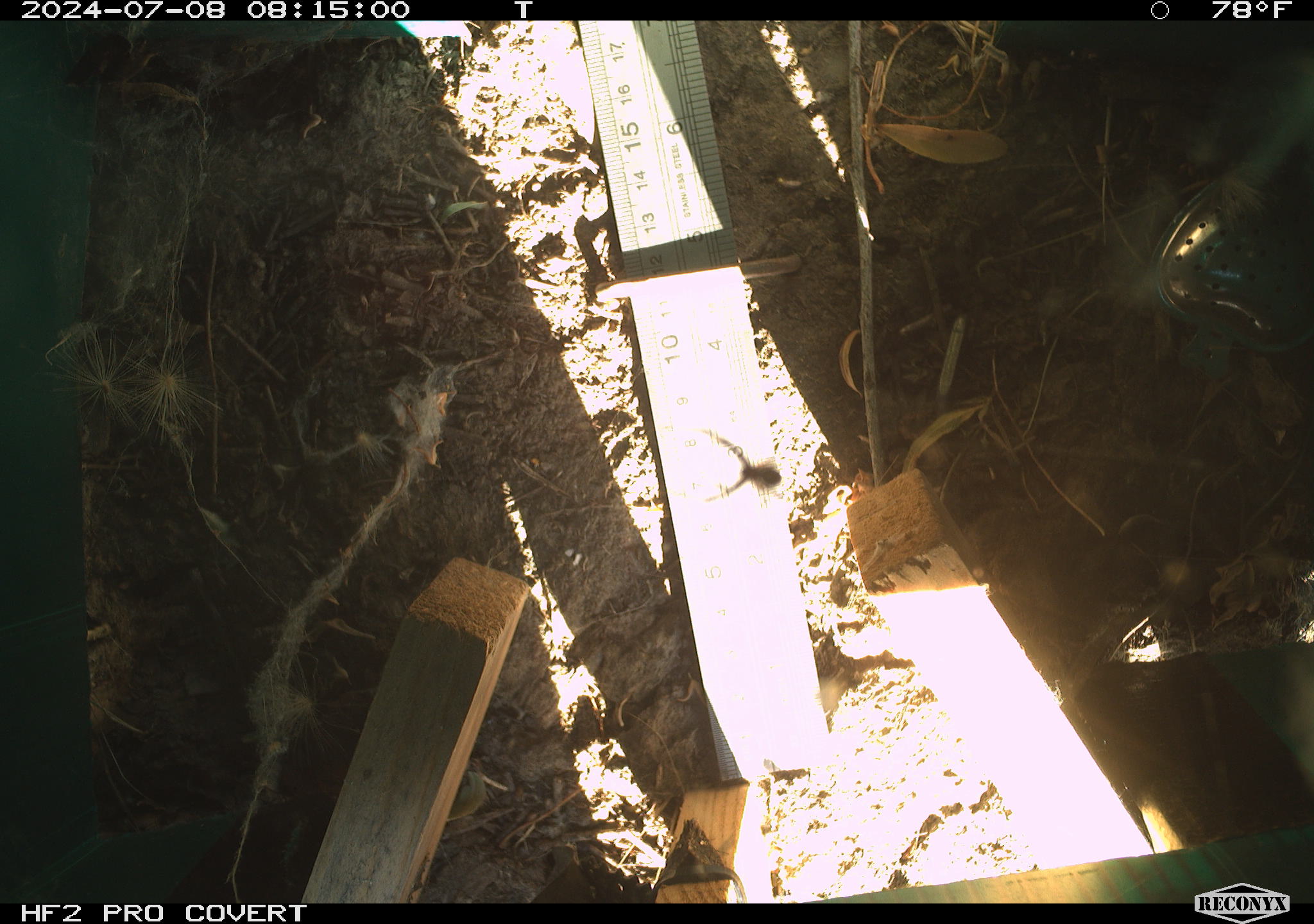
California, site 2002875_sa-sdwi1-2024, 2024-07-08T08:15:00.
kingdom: Animalia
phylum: Arthropoda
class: Arachnida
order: Araneae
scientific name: Araneae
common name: spider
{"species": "spider (Araneae)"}